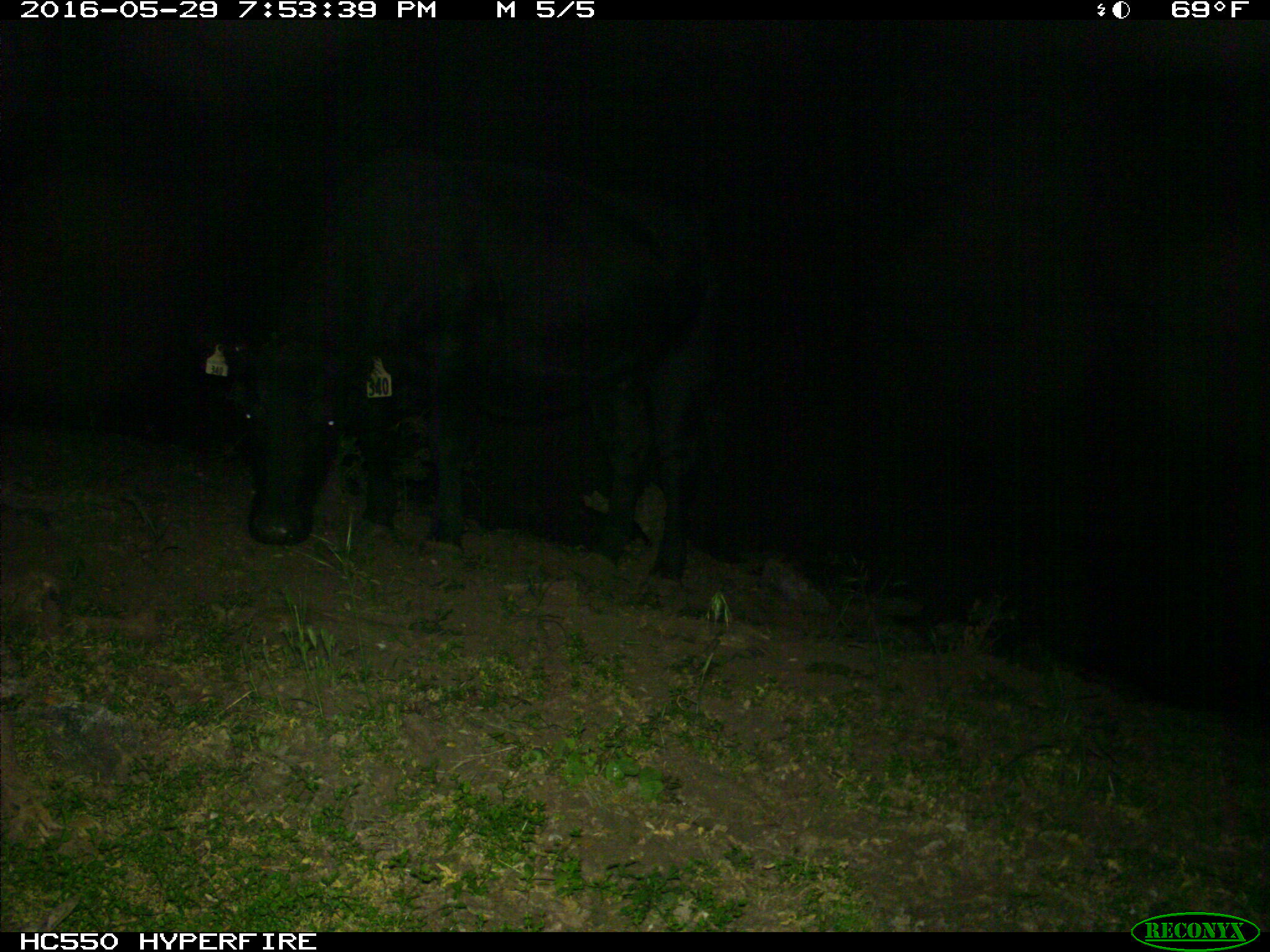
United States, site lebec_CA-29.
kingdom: Animalia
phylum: Chordata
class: Mammalia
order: Artiodactyla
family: Bovidae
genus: Bos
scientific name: Bos taurus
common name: domestic cow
Bos taurus (domestic cow).